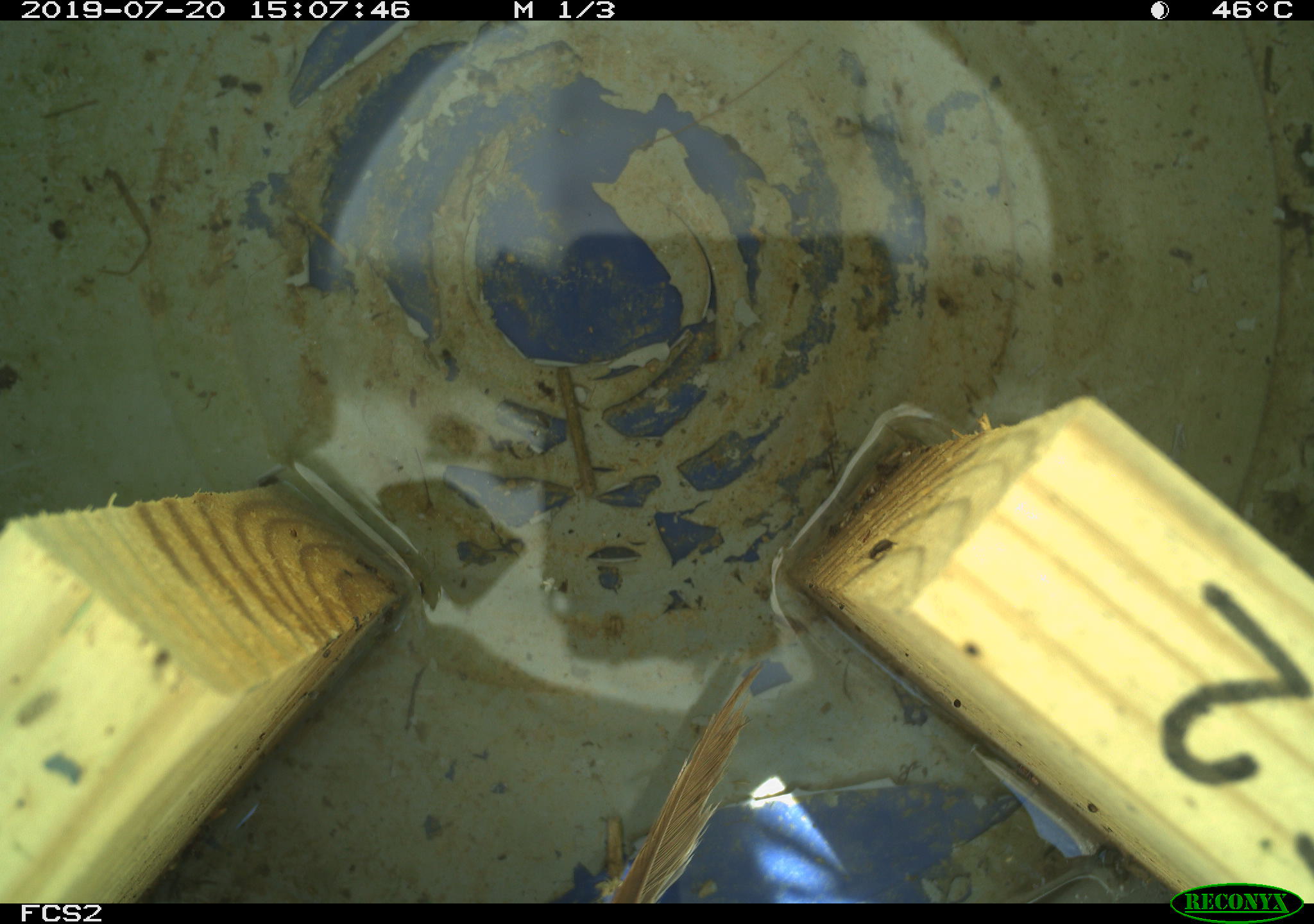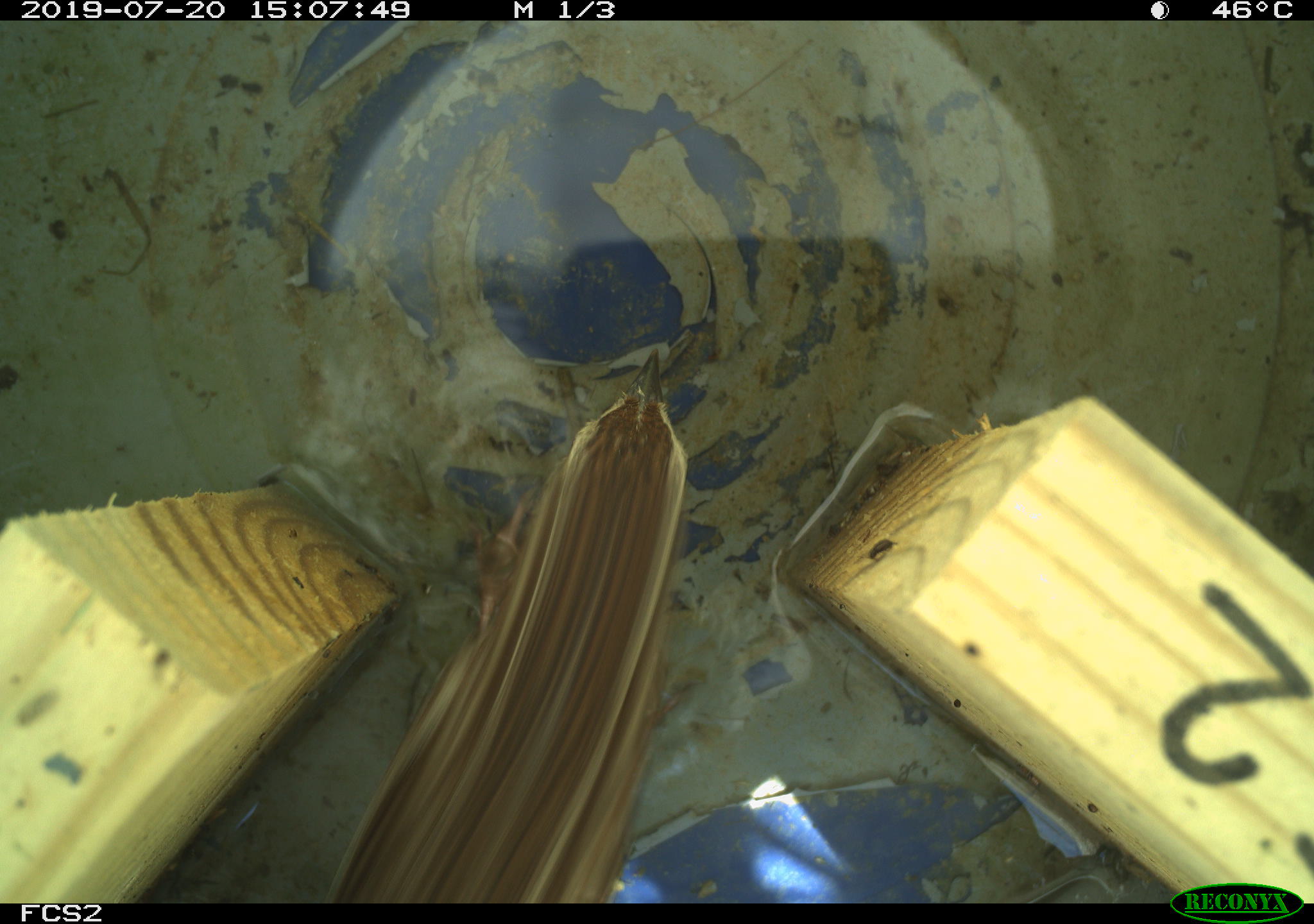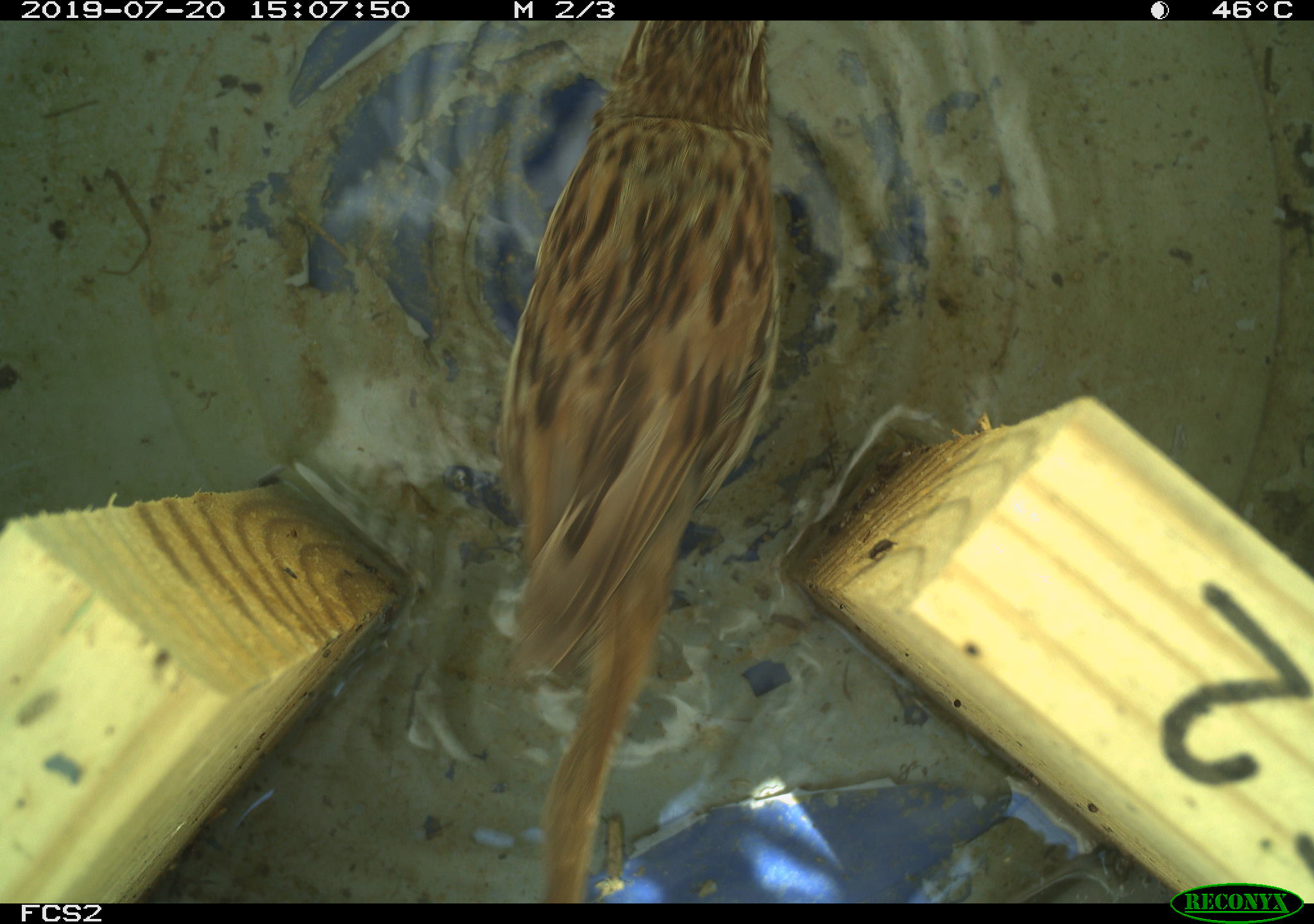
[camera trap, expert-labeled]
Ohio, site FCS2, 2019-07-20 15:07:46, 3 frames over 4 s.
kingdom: Animalia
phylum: Chordata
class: Aves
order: Passeriformes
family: Passerellidae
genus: Melospiza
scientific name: Melospiza melodia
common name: song sparrow